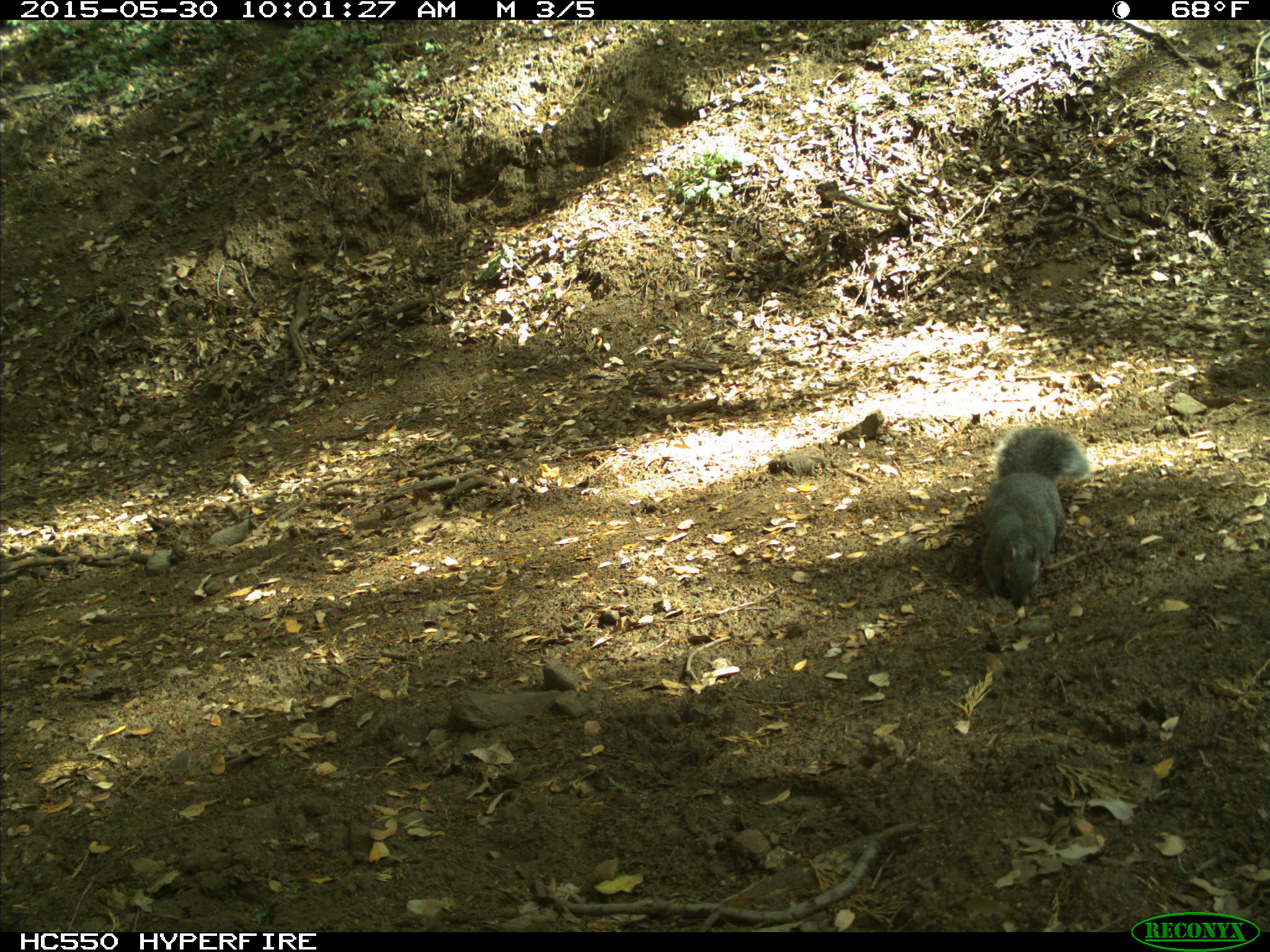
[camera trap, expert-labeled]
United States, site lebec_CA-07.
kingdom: Animalia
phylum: Chordata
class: Mammalia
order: Rodentia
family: Sciuridae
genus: Sciurus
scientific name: Sciurus carolinensis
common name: eastern gray squirrel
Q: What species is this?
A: Sciurus carolinensis (eastern gray squirrel).